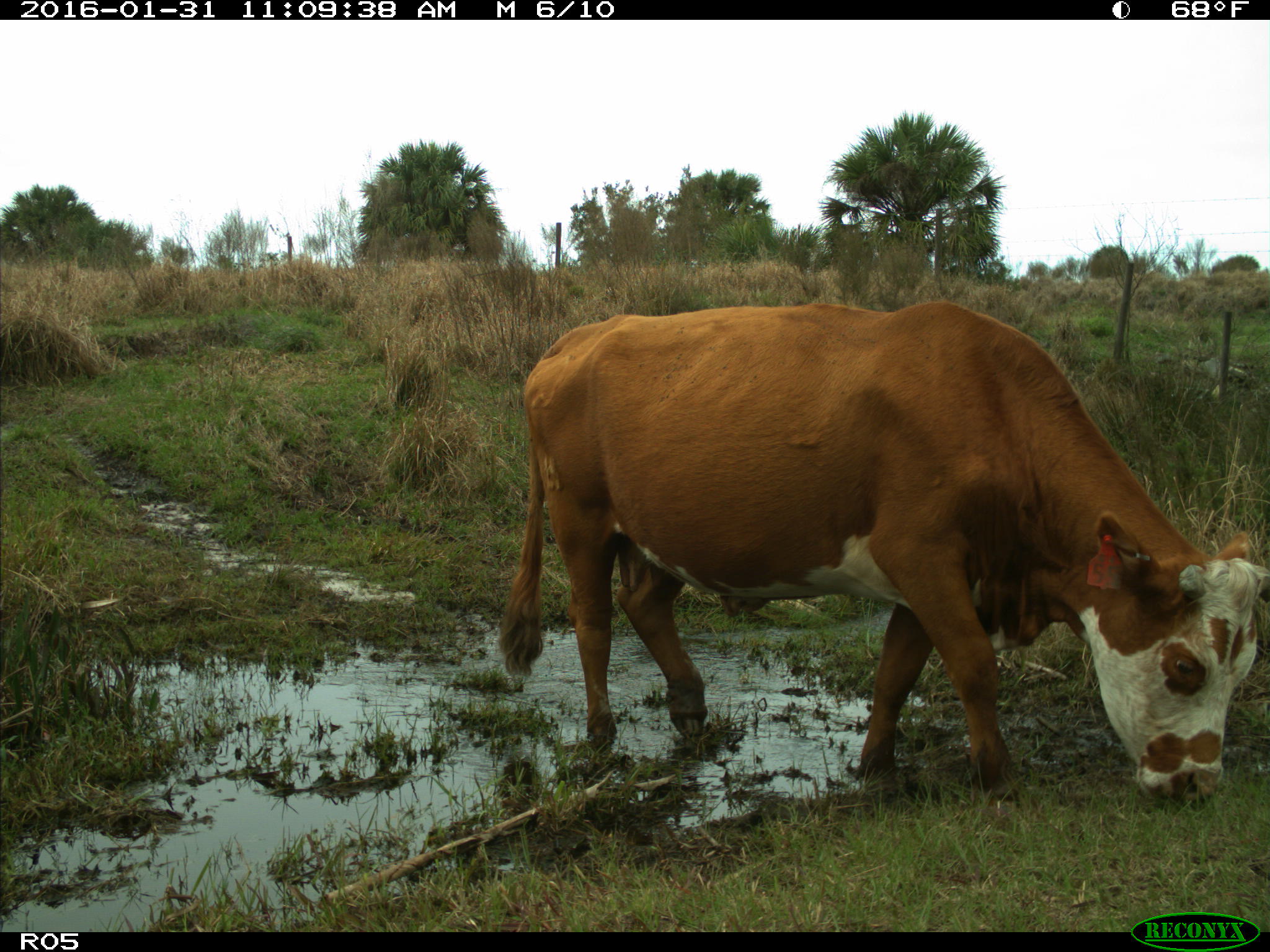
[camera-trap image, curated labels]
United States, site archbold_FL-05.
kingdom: Animalia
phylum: Chordata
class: Mammalia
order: Artiodactyla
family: Bovidae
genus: Bos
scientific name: Bos taurus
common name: domestic cow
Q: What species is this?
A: Bos taurus (domestic cow).